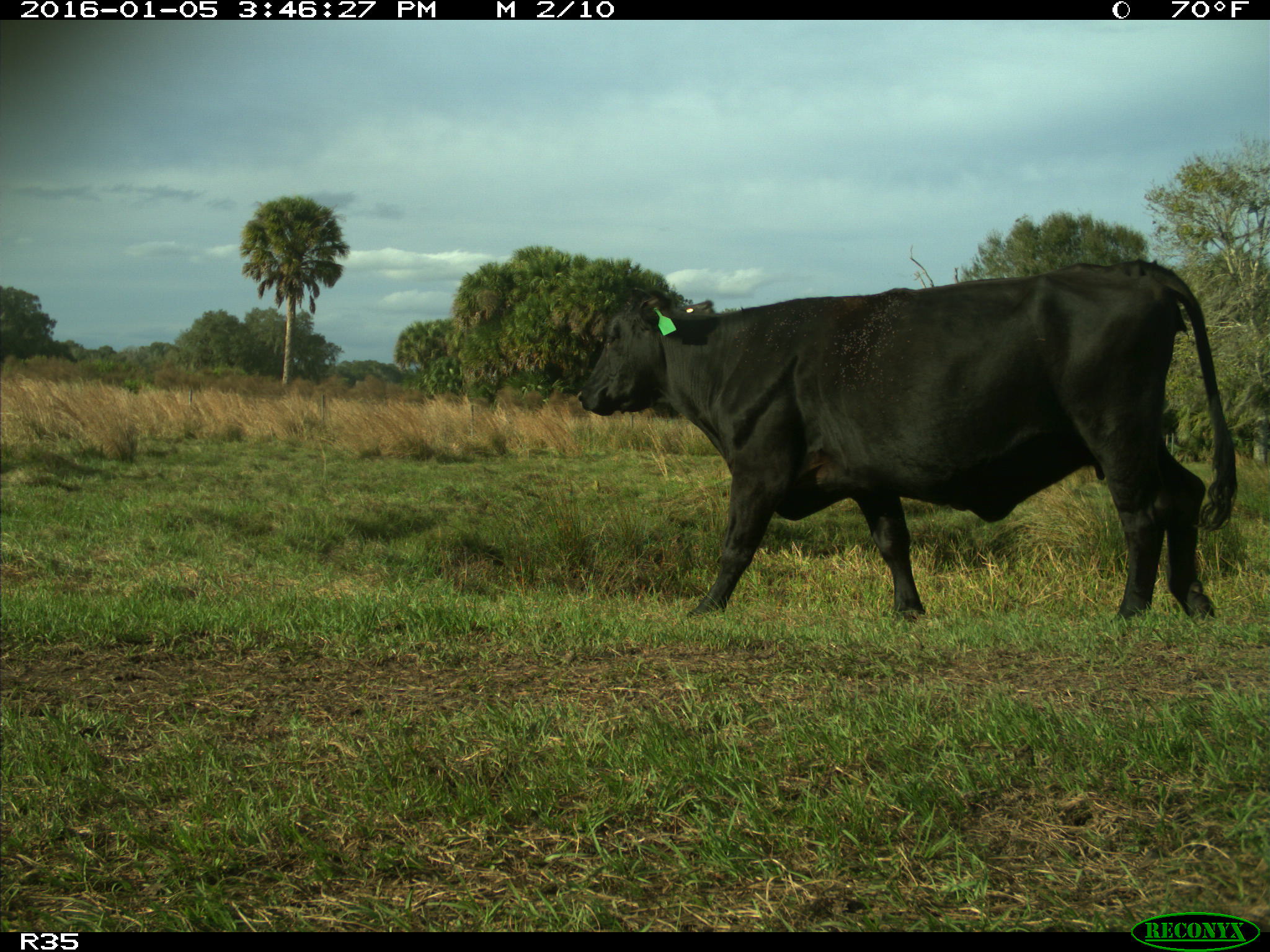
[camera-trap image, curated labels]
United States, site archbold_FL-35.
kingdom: Animalia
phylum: Chordata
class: Mammalia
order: Artiodactyla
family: Bovidae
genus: Bos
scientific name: Bos taurus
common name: domestic cow